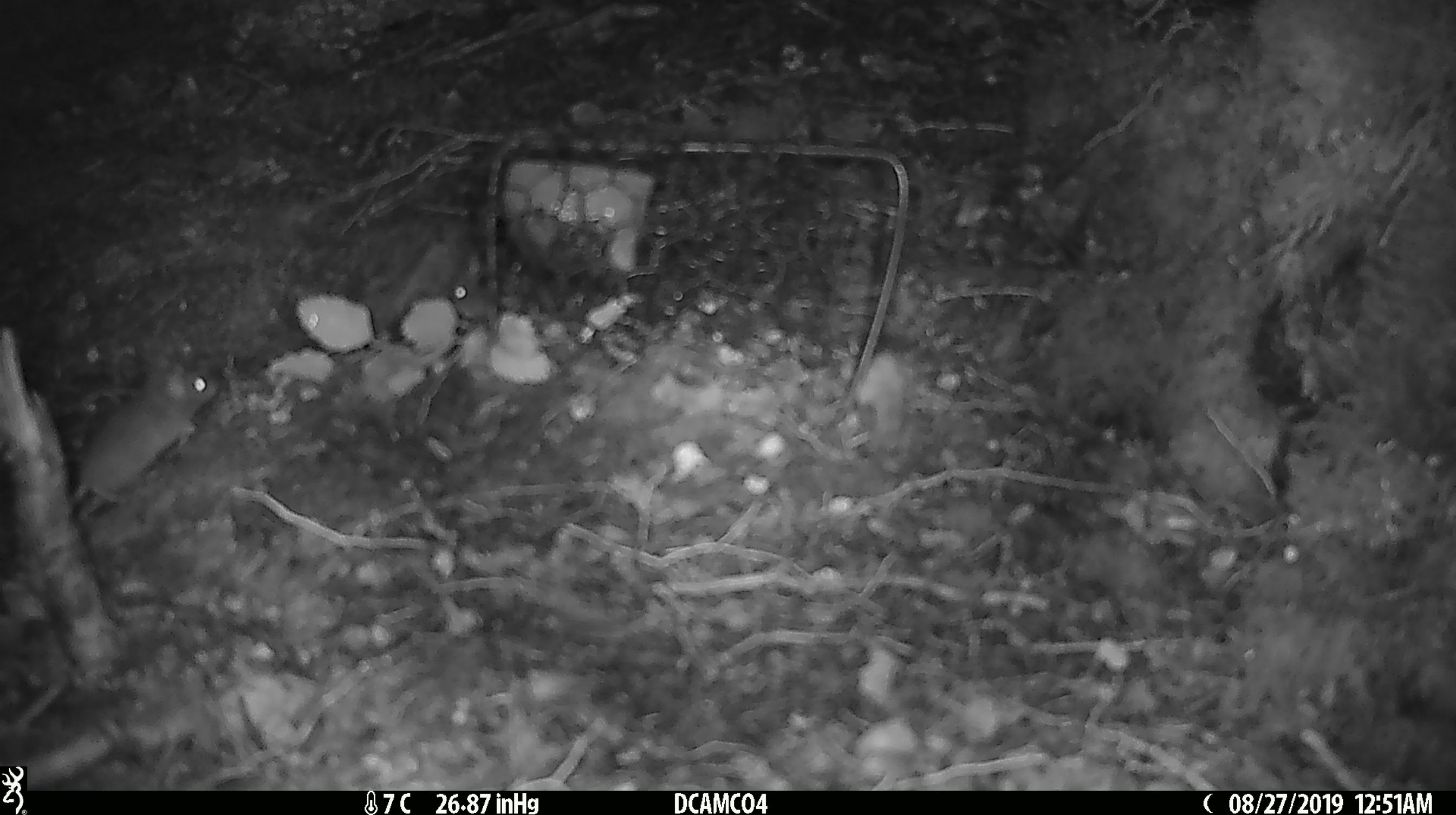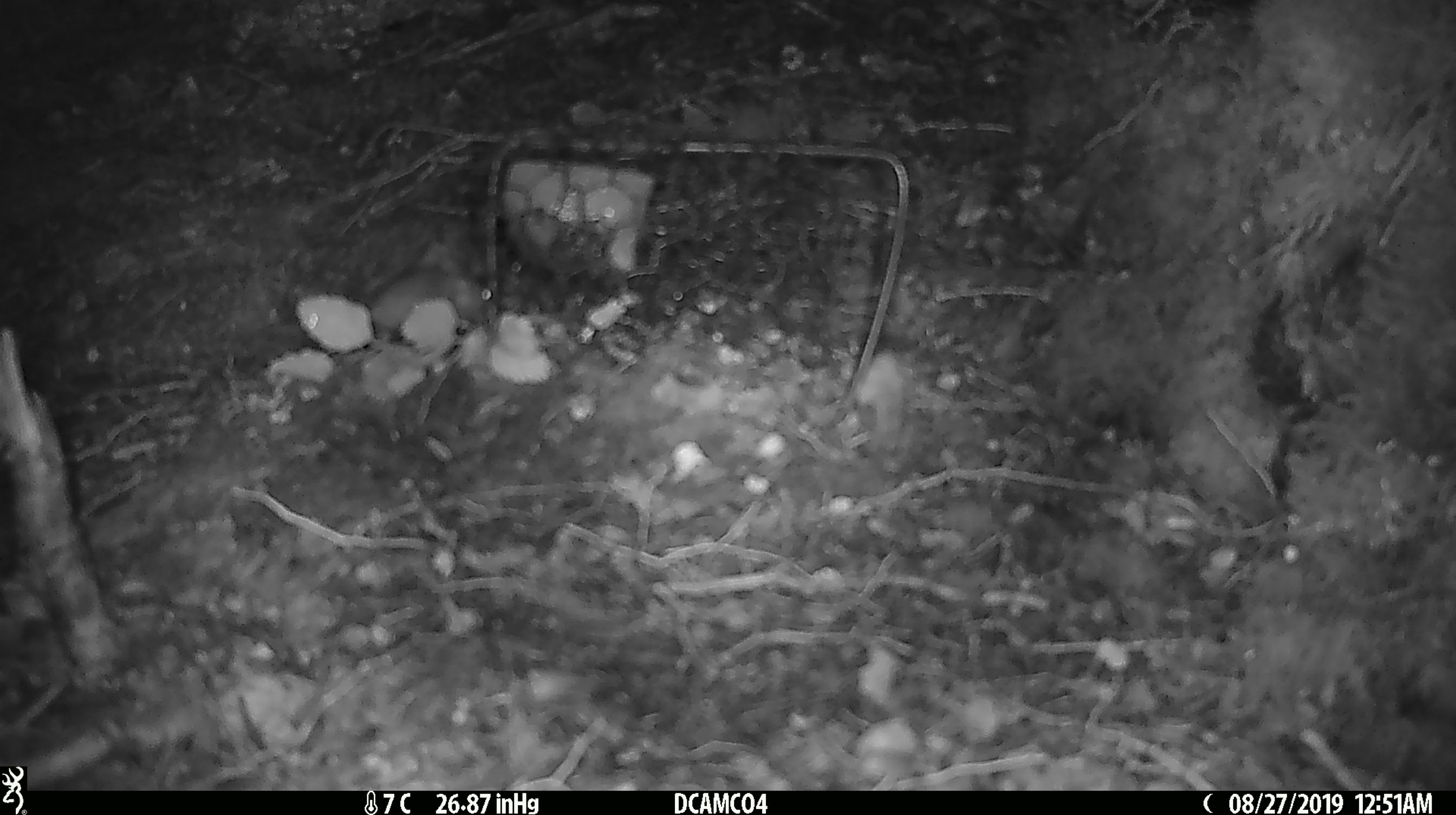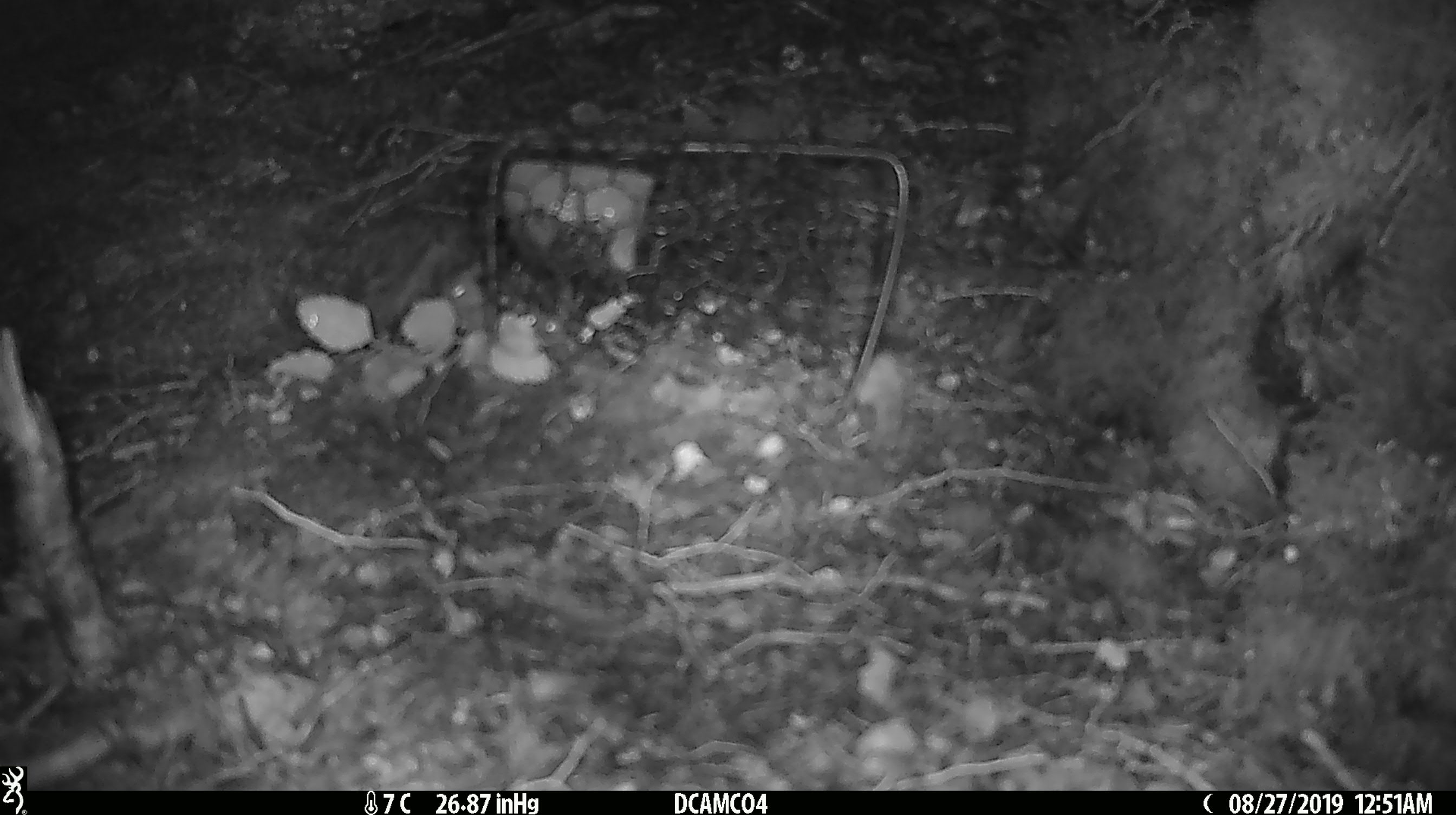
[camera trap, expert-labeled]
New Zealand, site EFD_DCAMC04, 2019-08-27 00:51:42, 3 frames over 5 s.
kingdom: Animalia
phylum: Chordata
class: Mammalia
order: Rodentia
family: Muridae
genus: Mus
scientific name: Mus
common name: mouse